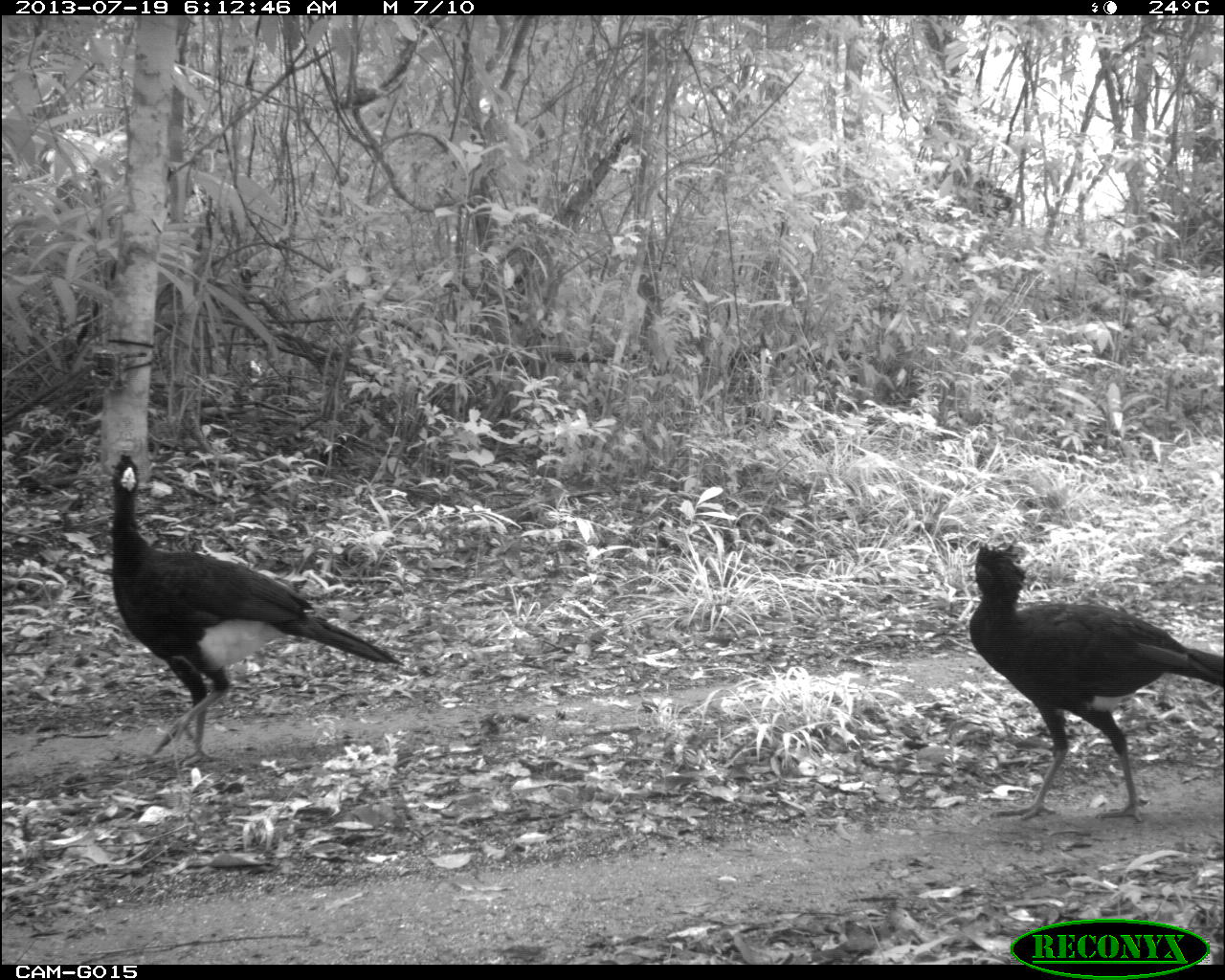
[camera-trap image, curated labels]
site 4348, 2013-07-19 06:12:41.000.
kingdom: Animalia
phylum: Chordata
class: Aves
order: Galliformes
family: Cracidae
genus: Crax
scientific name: Crax rubra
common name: great curassow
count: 2